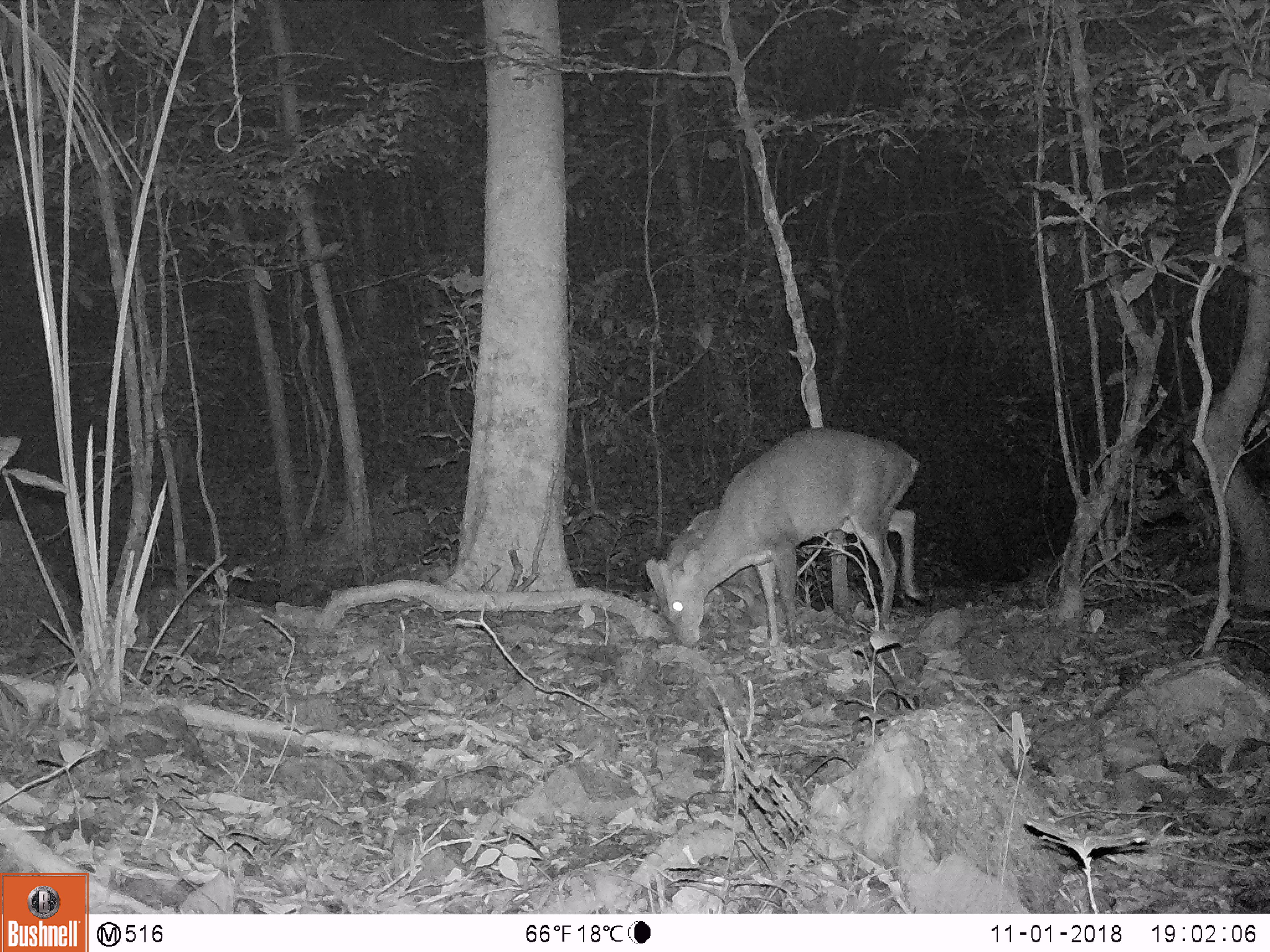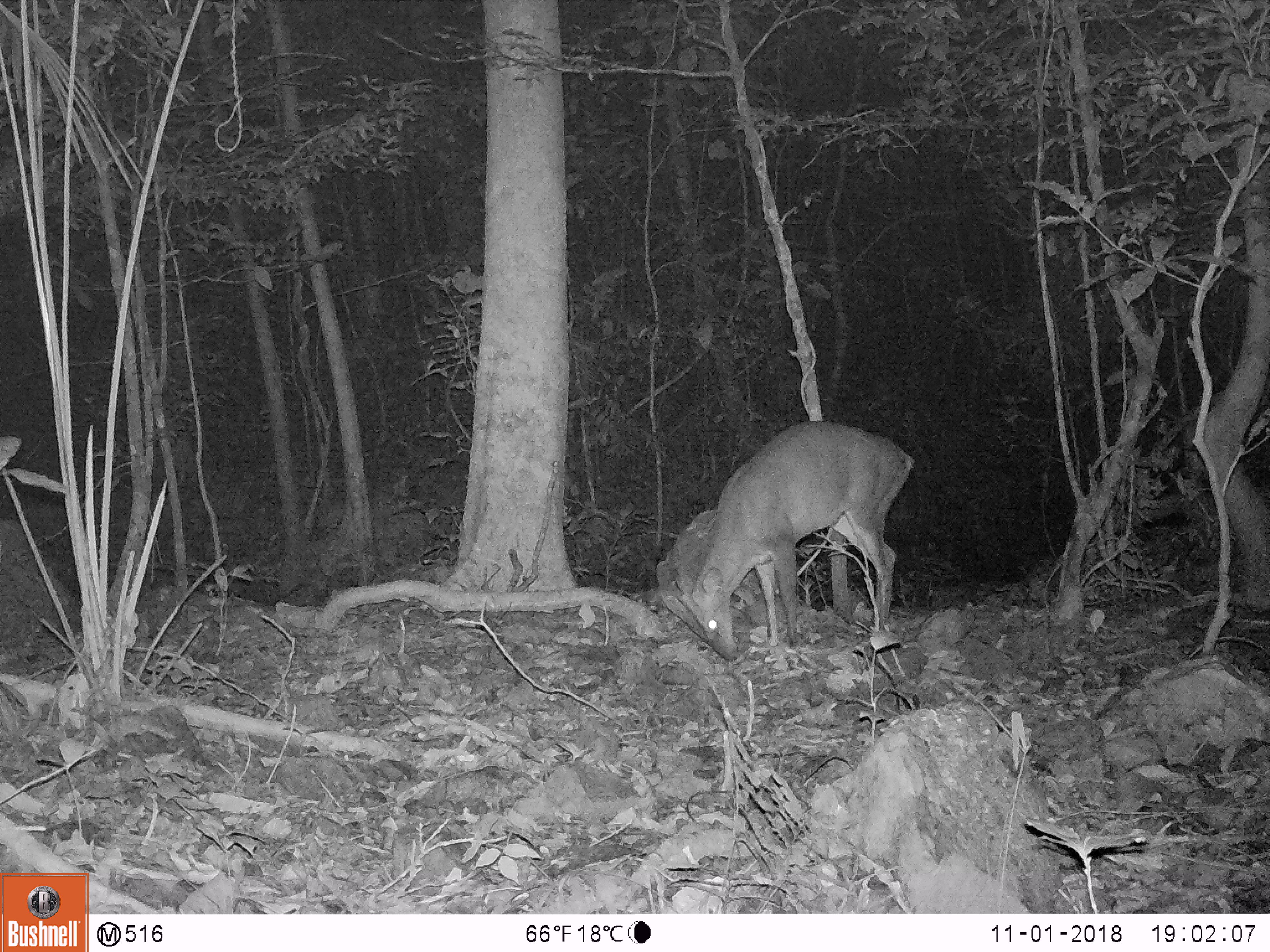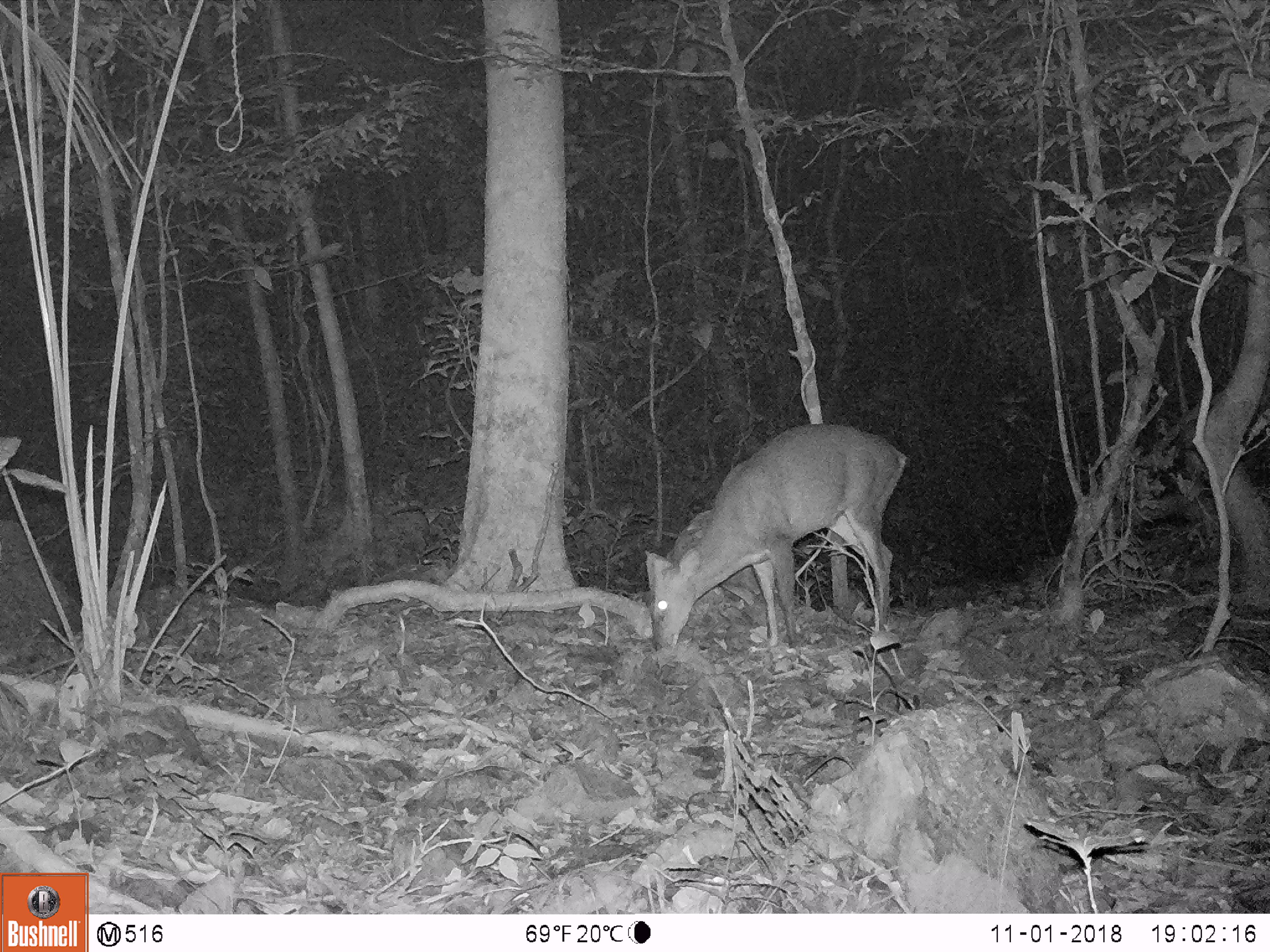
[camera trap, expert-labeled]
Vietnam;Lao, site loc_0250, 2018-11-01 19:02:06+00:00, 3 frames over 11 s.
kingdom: Animalia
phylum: Chordata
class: Mammalia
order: Artiodactyla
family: Cervidae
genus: Muntiacus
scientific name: Muntiacus vuquangensis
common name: large-antlered muntjac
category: large antlered muntjac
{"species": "large antlered muntjac (large-antlered muntjac) (Muntiacus vuquangensis)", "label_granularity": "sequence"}